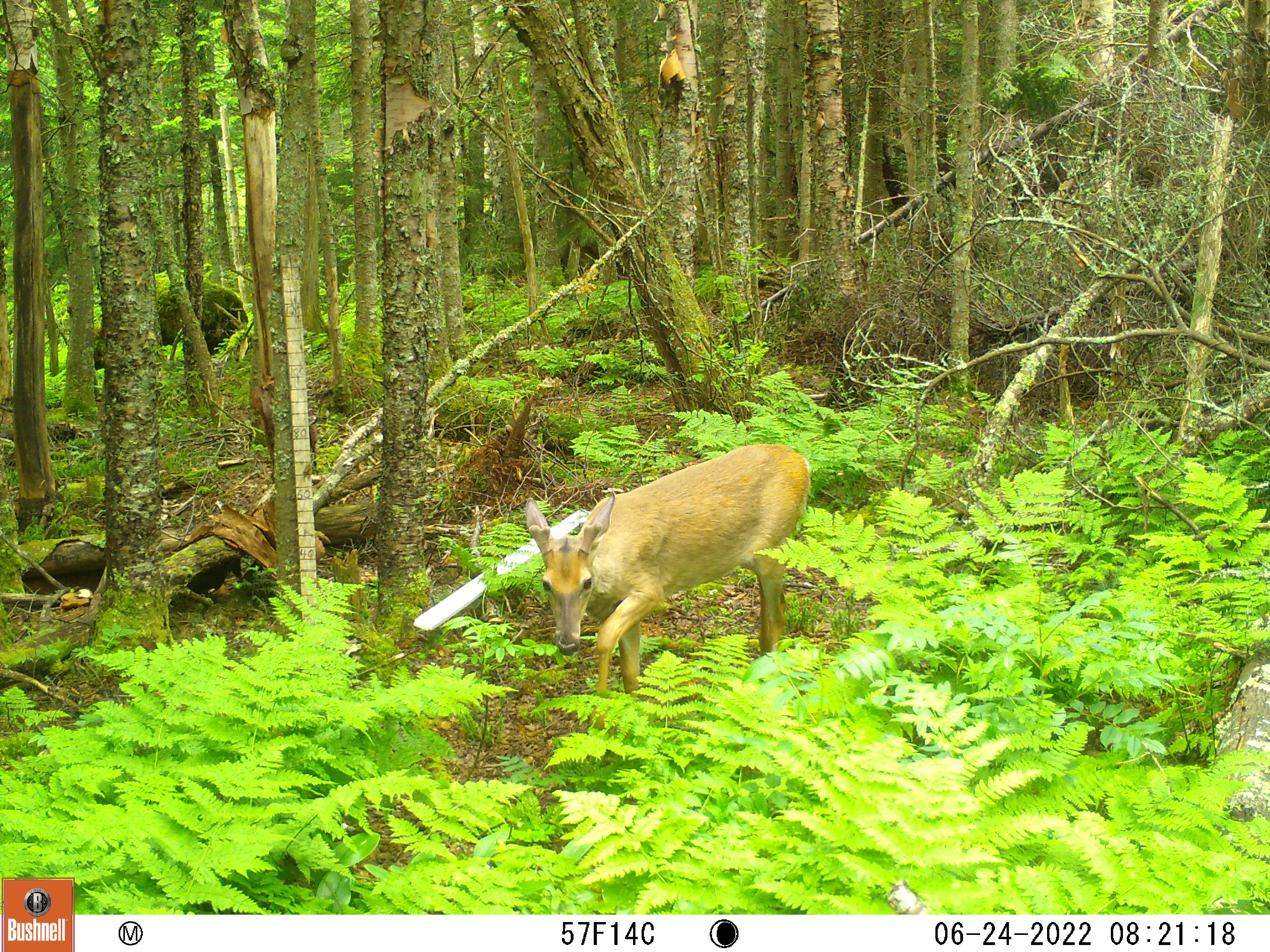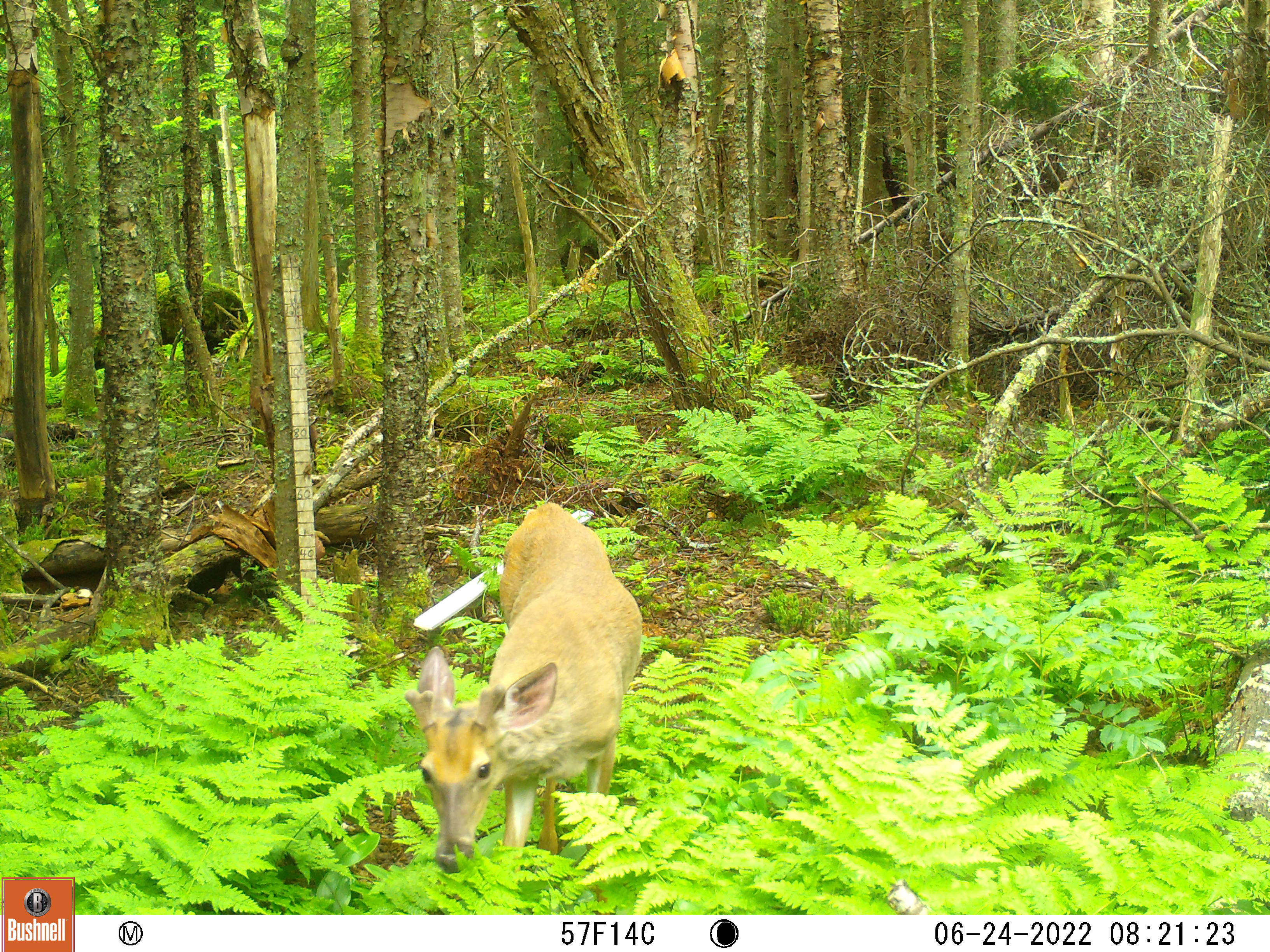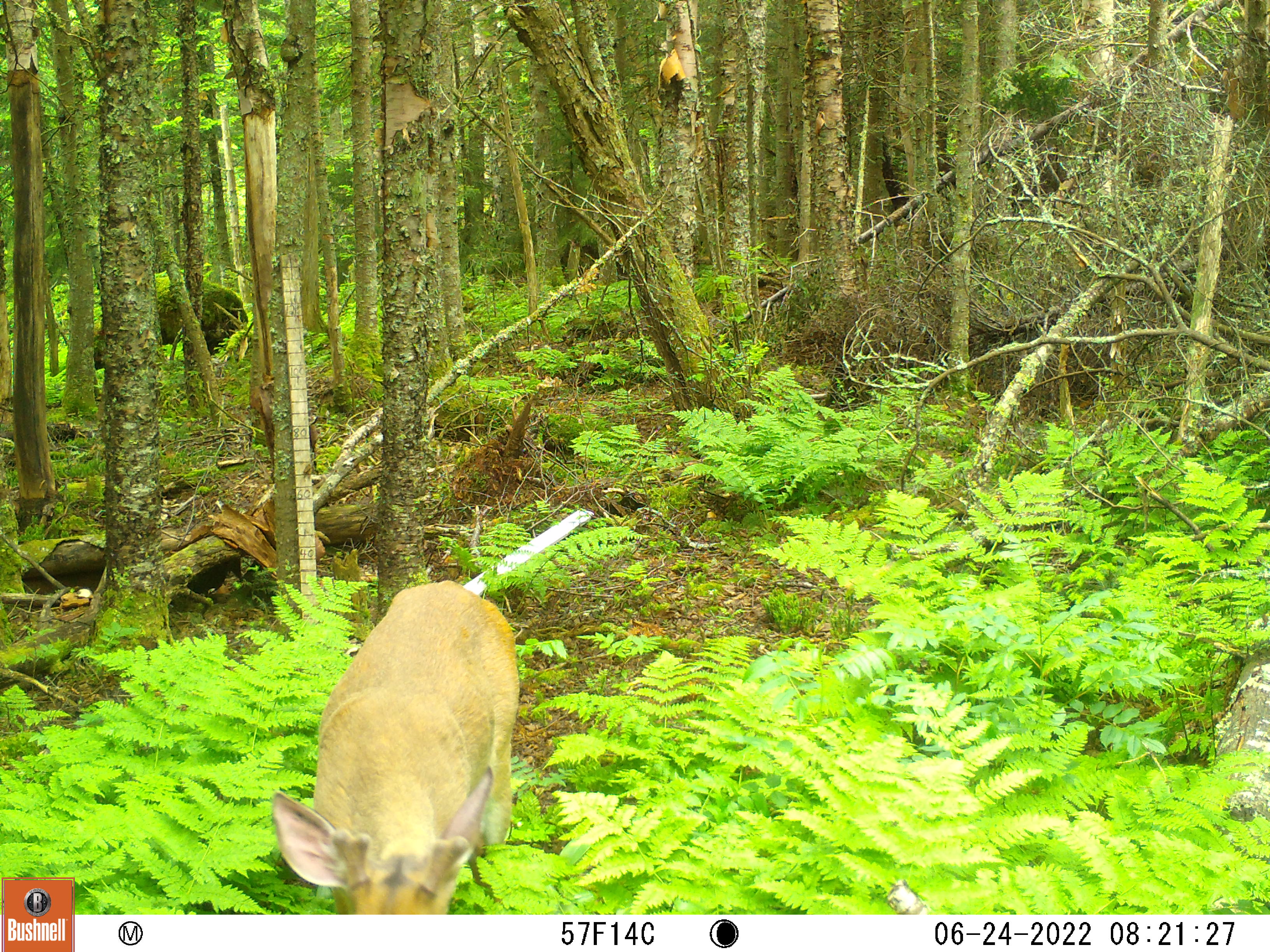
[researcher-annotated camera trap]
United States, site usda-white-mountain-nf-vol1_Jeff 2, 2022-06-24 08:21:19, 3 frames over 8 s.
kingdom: Animalia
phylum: Chordata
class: Mammalia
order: Artiodactyla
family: Cervidae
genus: Odocoileus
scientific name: Odocoileus virginianus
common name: white-tailed deer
White-tailed deer (Odocoileus virginianus).